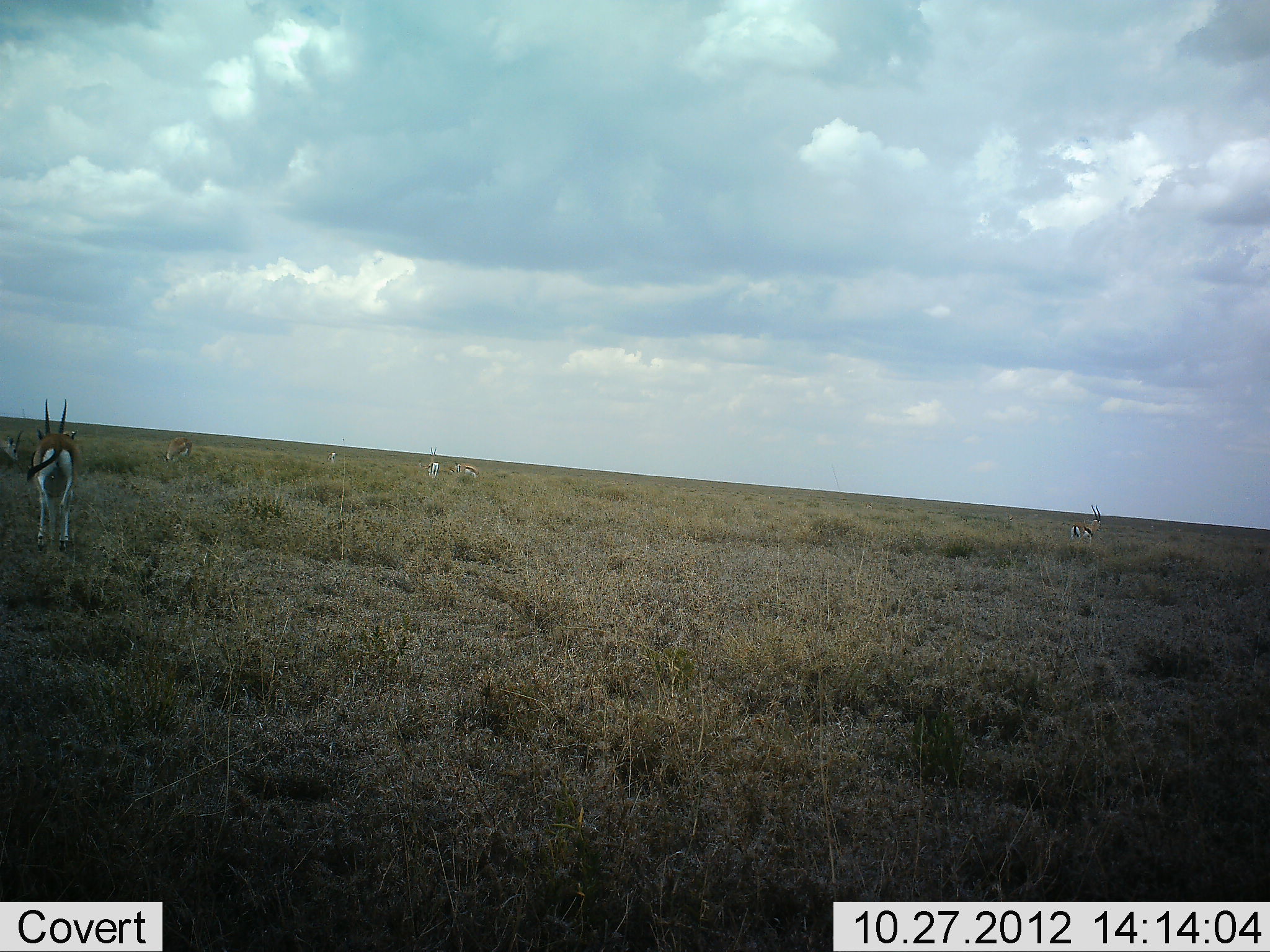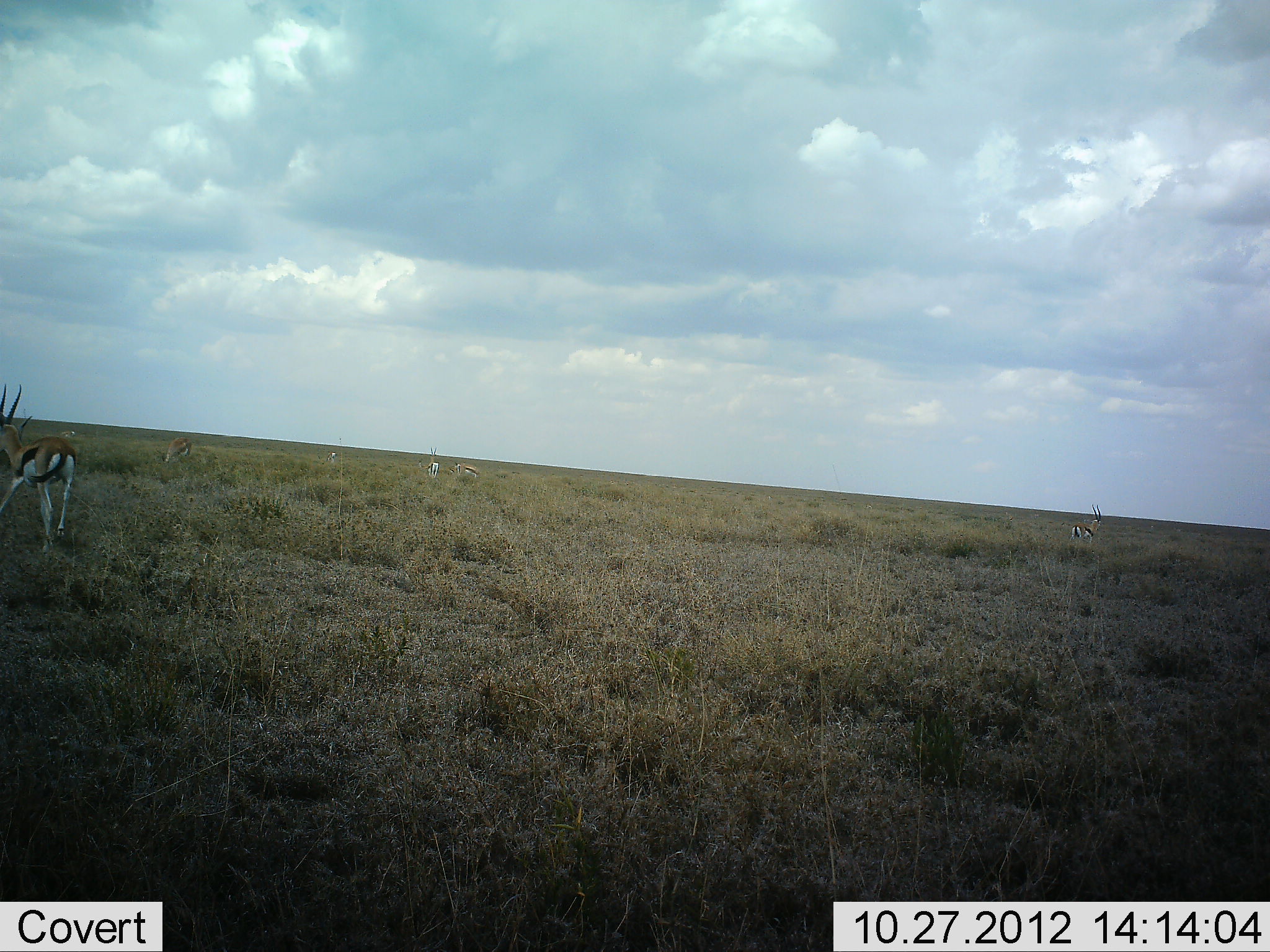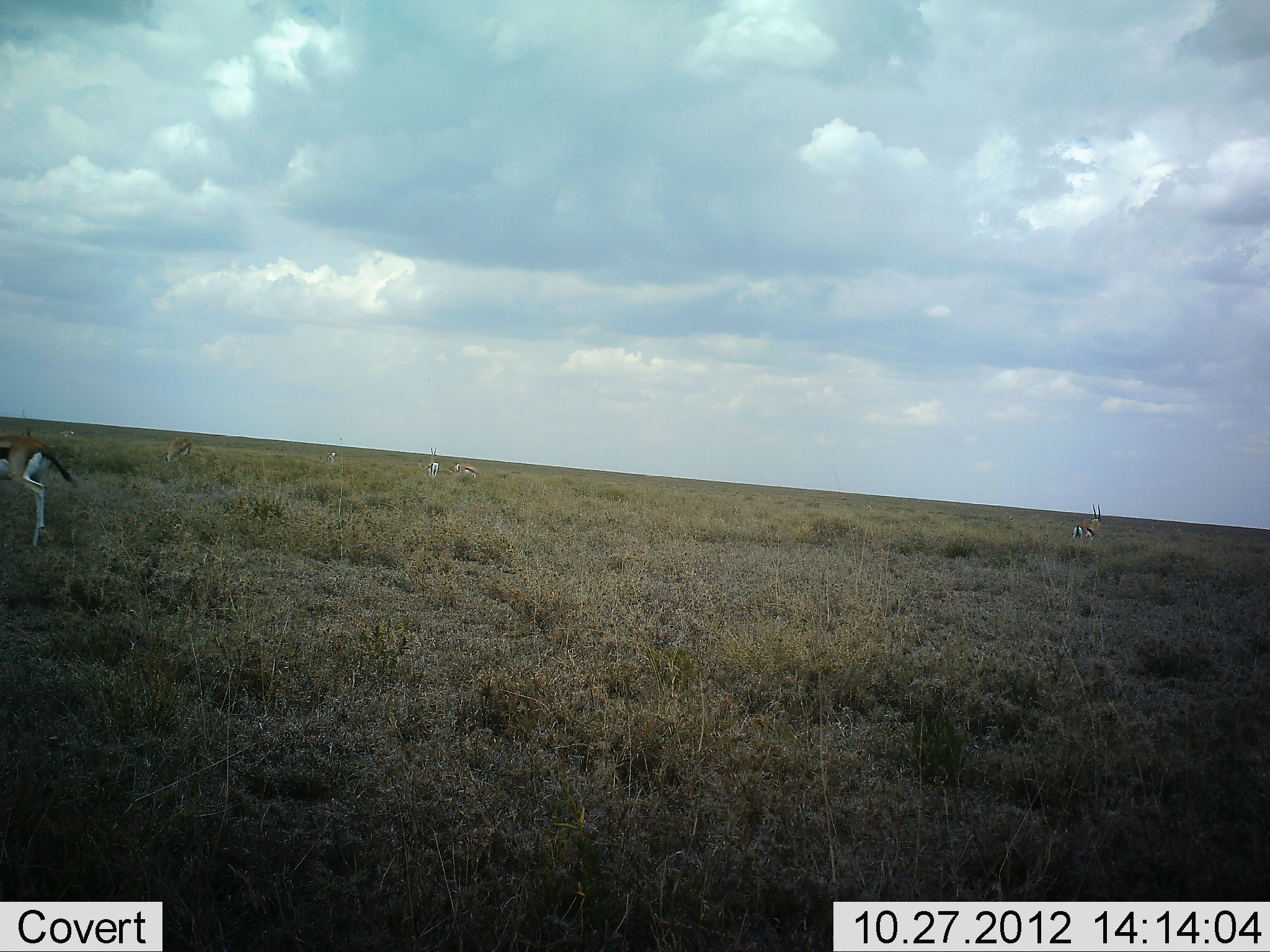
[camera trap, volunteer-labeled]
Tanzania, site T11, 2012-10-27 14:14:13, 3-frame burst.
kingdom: Animalia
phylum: Chordata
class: Mammalia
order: Artiodactyla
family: Bovidae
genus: Eudorcas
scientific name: Eudorcas thomsonii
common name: thomson's gazelle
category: gazellethomsons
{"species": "gazellethomsons (thomson's gazelle) (Eudorcas thomsonii)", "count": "5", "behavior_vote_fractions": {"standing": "70%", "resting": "0%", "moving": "40%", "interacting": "0%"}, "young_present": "0%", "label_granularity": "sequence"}